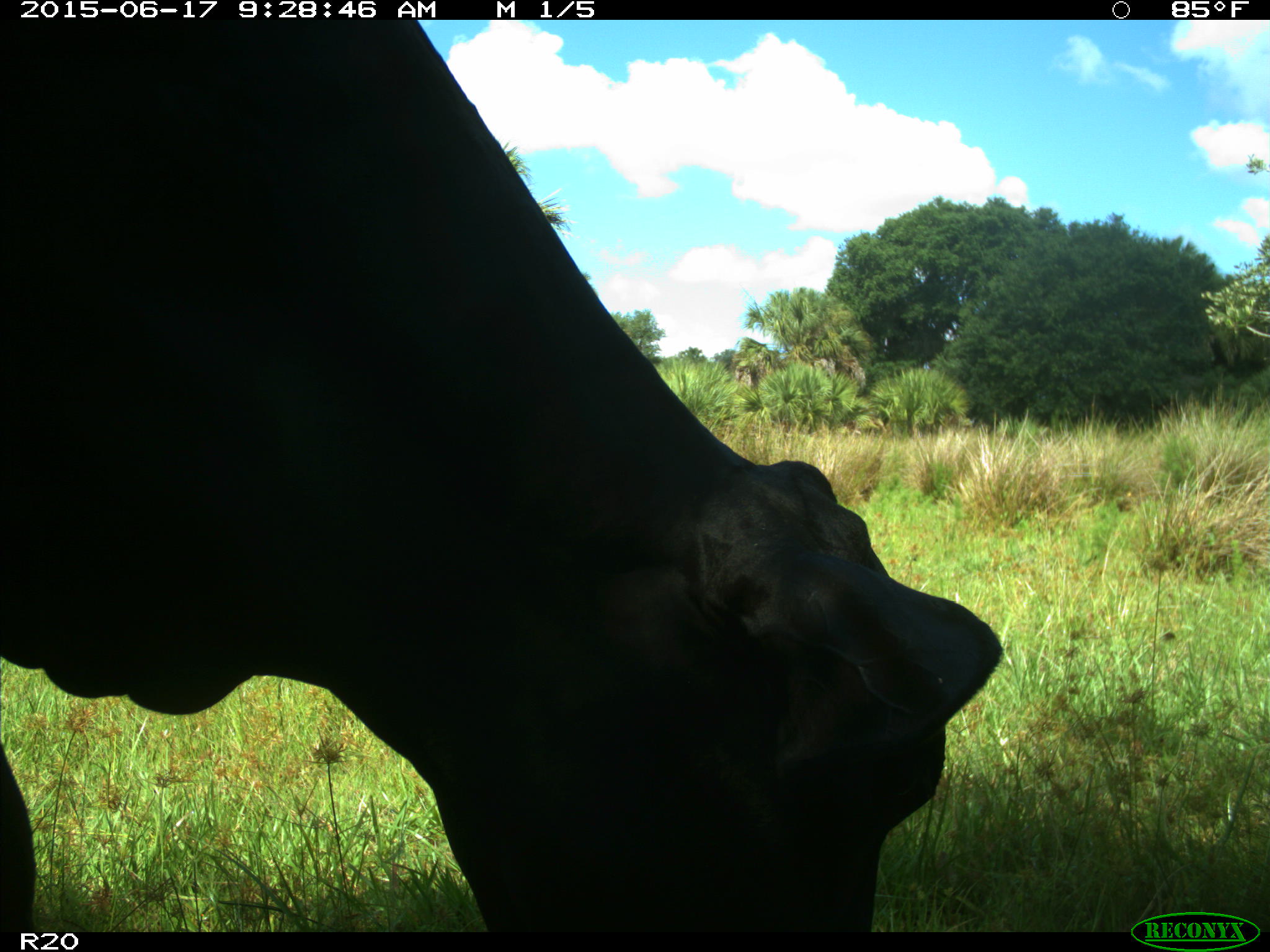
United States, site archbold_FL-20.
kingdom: Animalia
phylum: Chordata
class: Mammalia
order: Artiodactyla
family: Bovidae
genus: Bos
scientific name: Bos taurus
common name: domestic cow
Bos taurus (domestic cow).